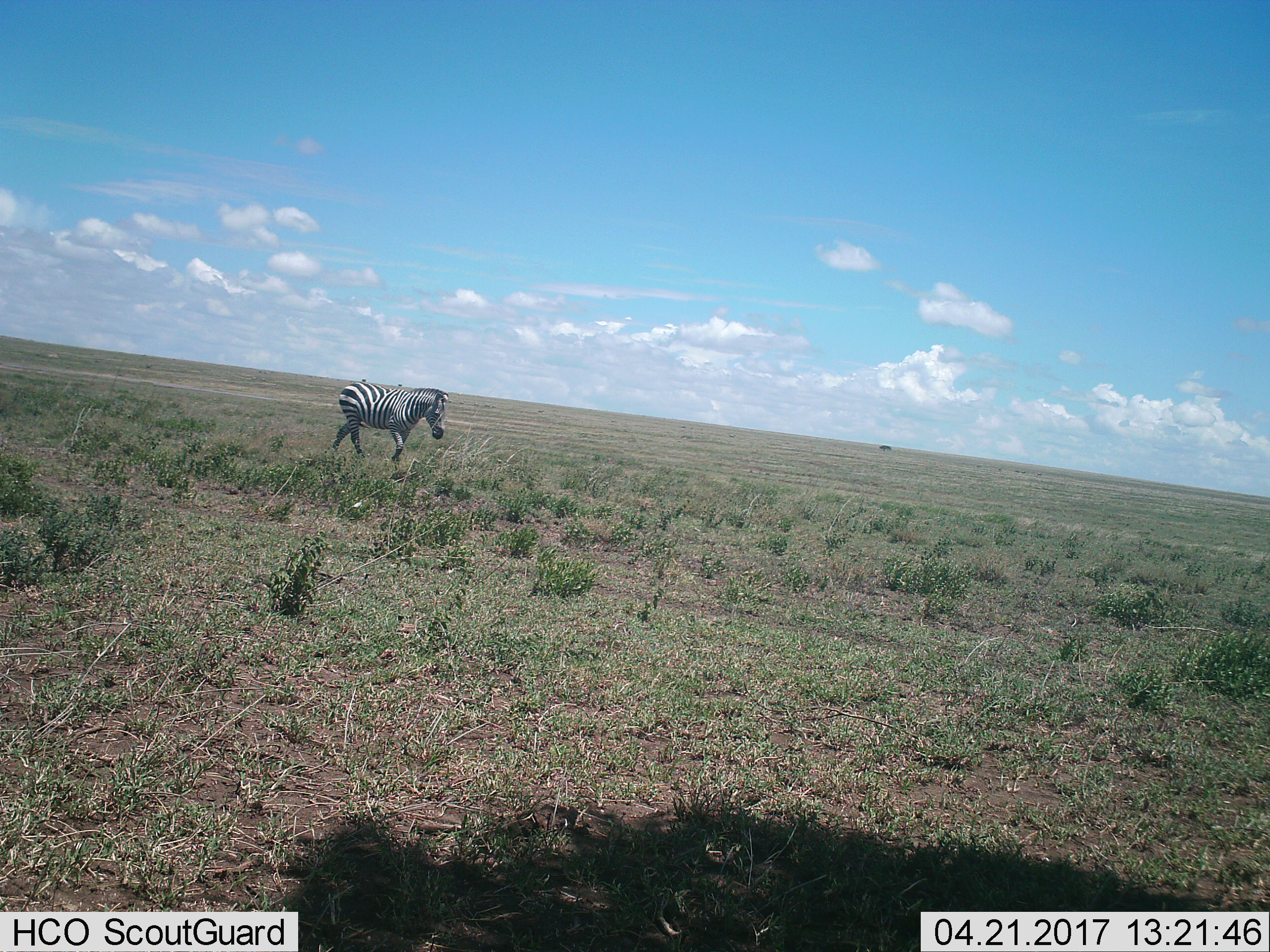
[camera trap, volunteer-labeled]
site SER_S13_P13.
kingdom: Animalia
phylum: Chordata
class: Mammalia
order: Perissodactyla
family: Equidae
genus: Equus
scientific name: Equus quagga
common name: plains zebra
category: zebraplains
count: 1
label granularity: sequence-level